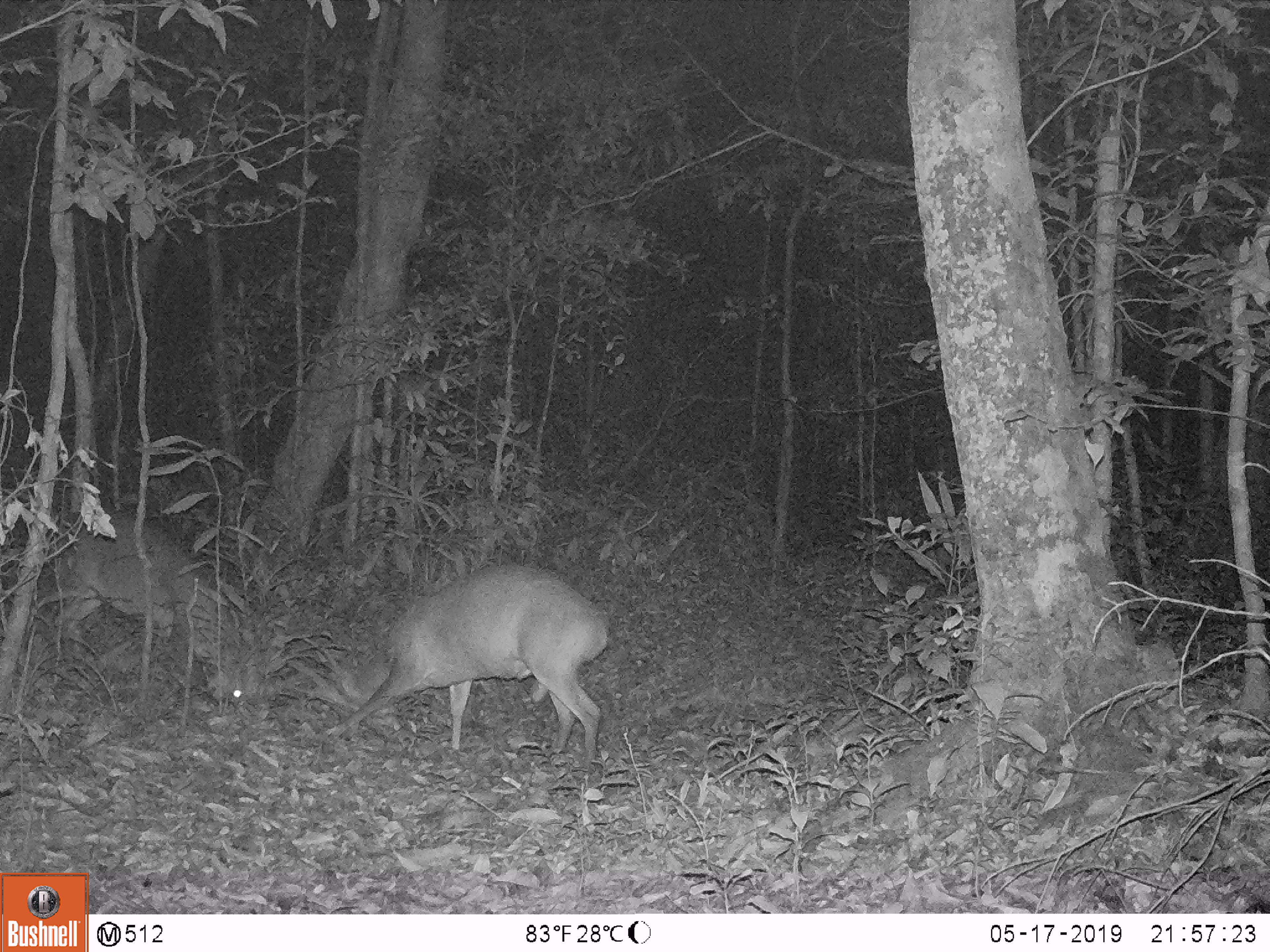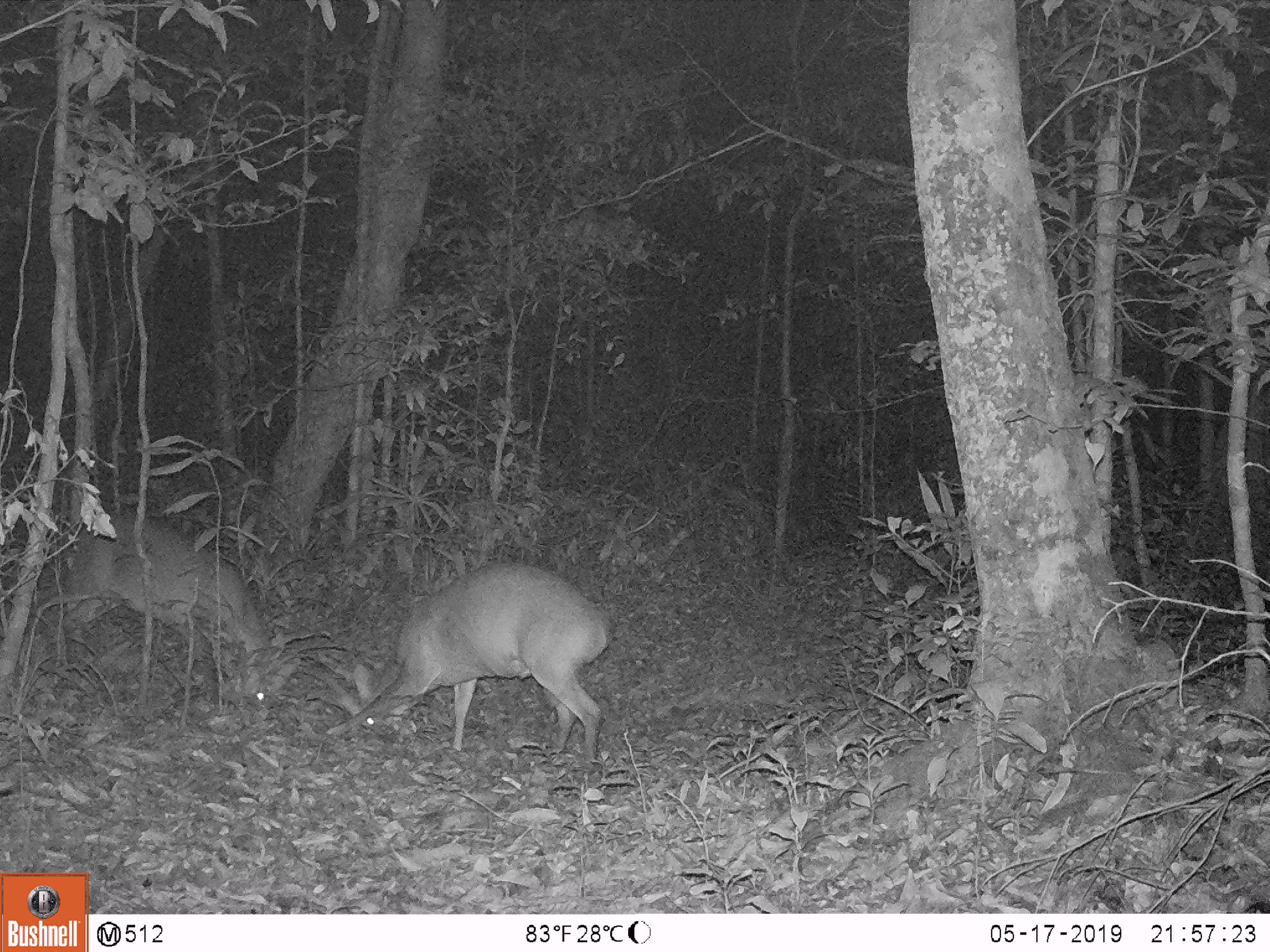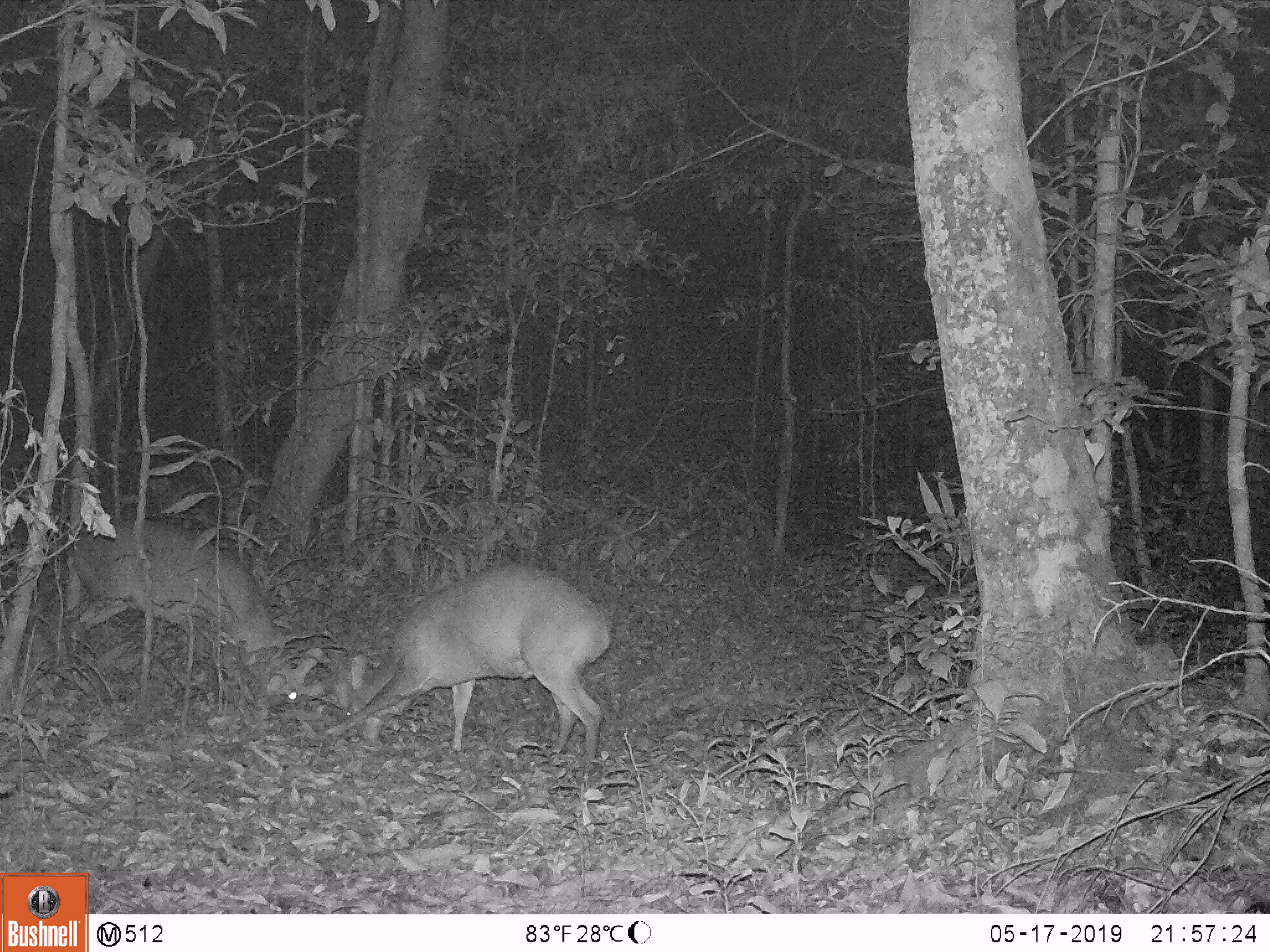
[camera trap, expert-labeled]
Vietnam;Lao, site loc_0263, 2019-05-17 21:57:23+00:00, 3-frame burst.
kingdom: Animalia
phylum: Chordata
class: Mammalia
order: Artiodactyla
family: Cervidae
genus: Muntiacus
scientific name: Muntiacus vuquangensis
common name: large-antlered muntjac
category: large antlered muntjac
Large antlered muntjac (large-antlered muntjac) (Muntiacus vuquangensis). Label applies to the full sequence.